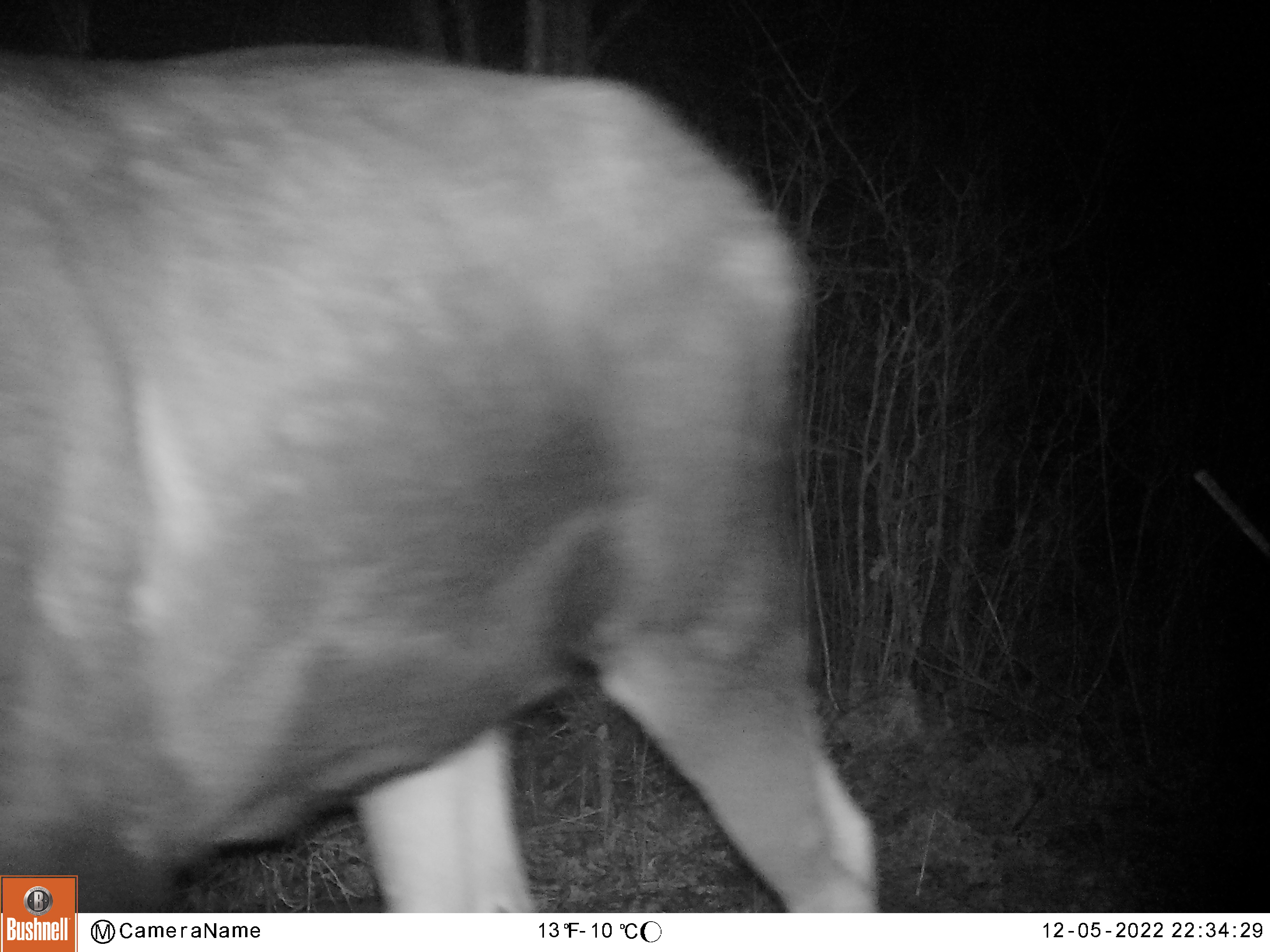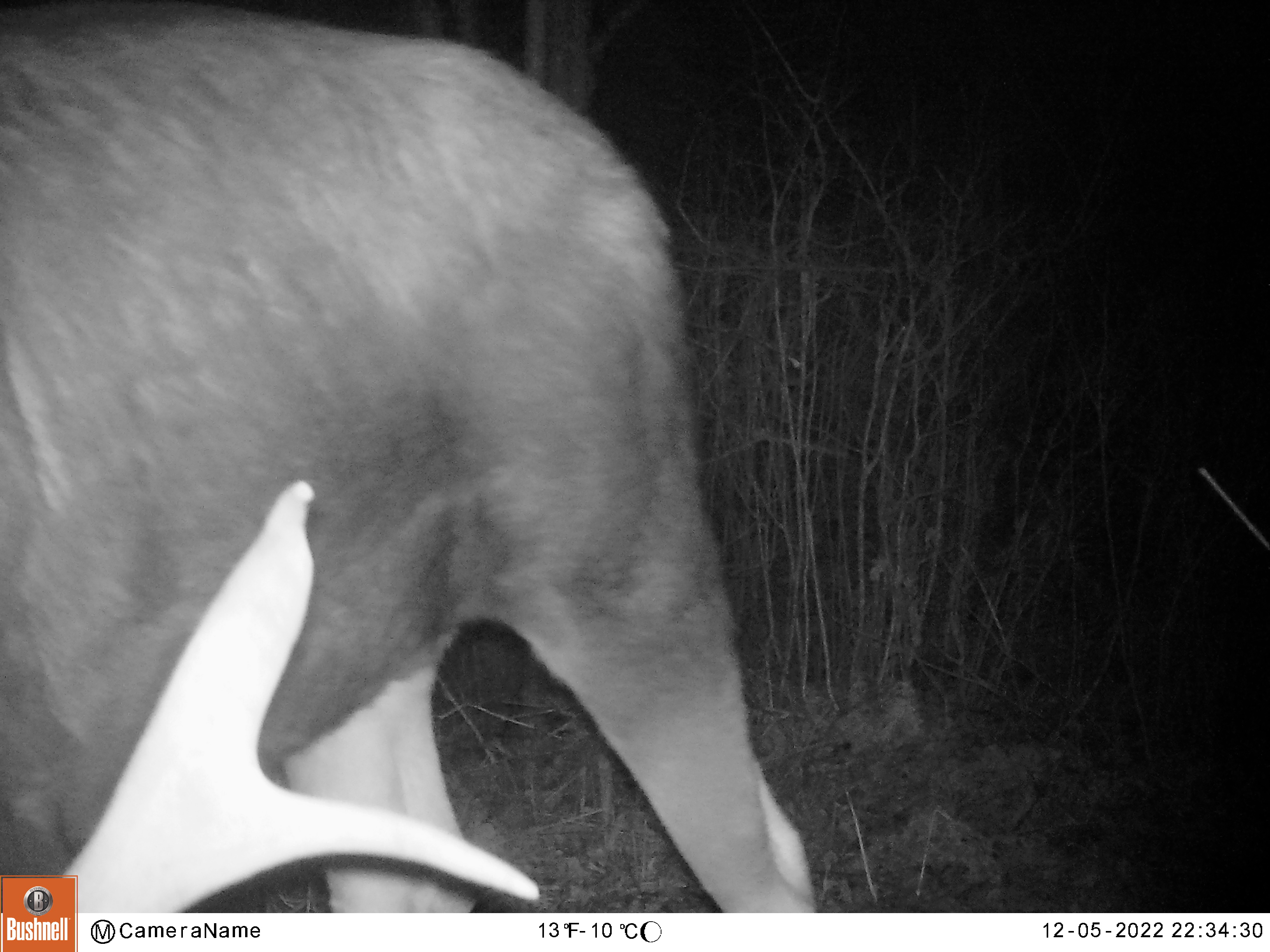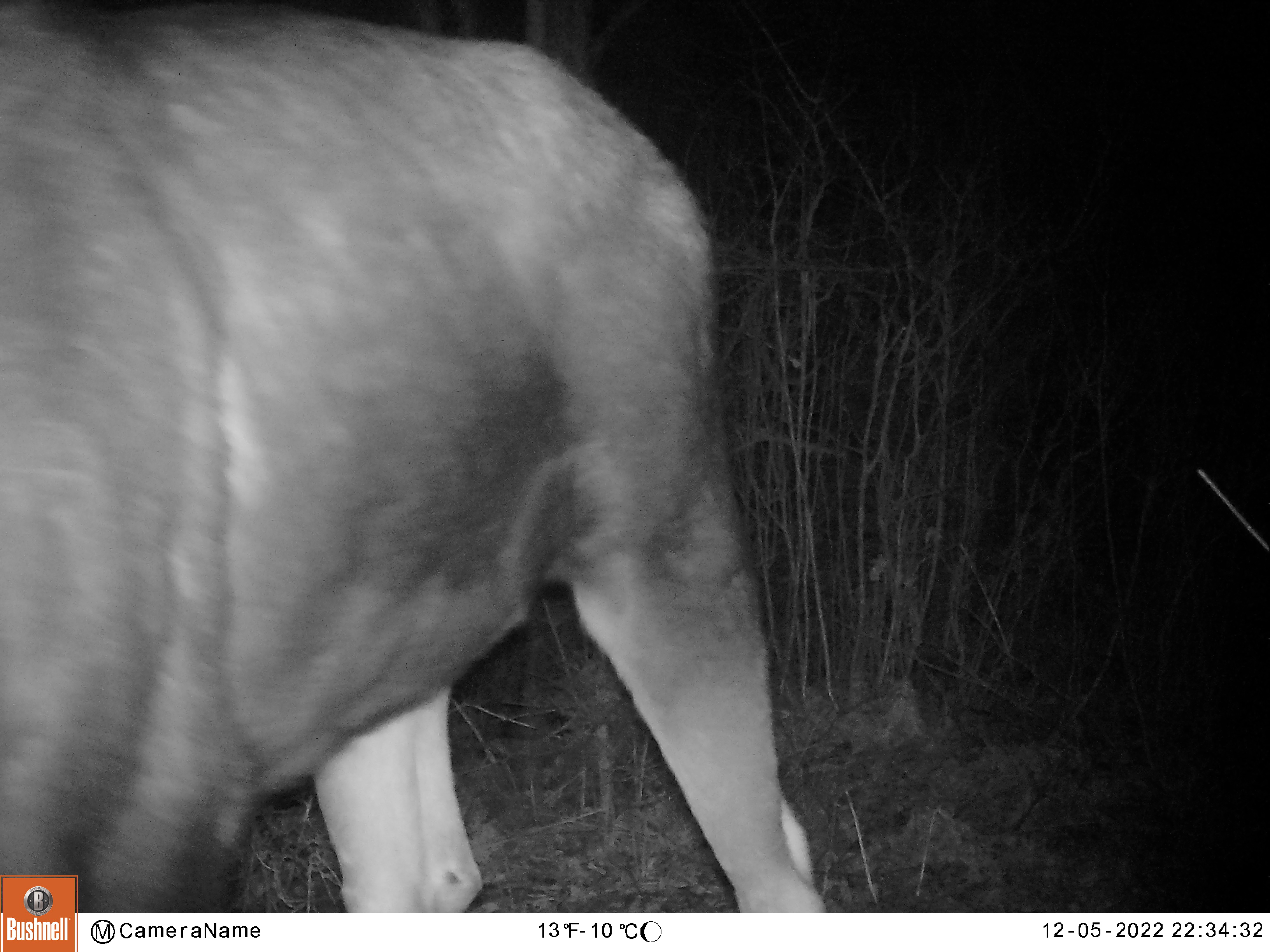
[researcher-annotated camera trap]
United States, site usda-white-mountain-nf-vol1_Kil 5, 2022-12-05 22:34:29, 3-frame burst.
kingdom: Animalia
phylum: Chordata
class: Mammalia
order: Artiodactyla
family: Cervidae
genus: Alces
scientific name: Alces alces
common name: moose